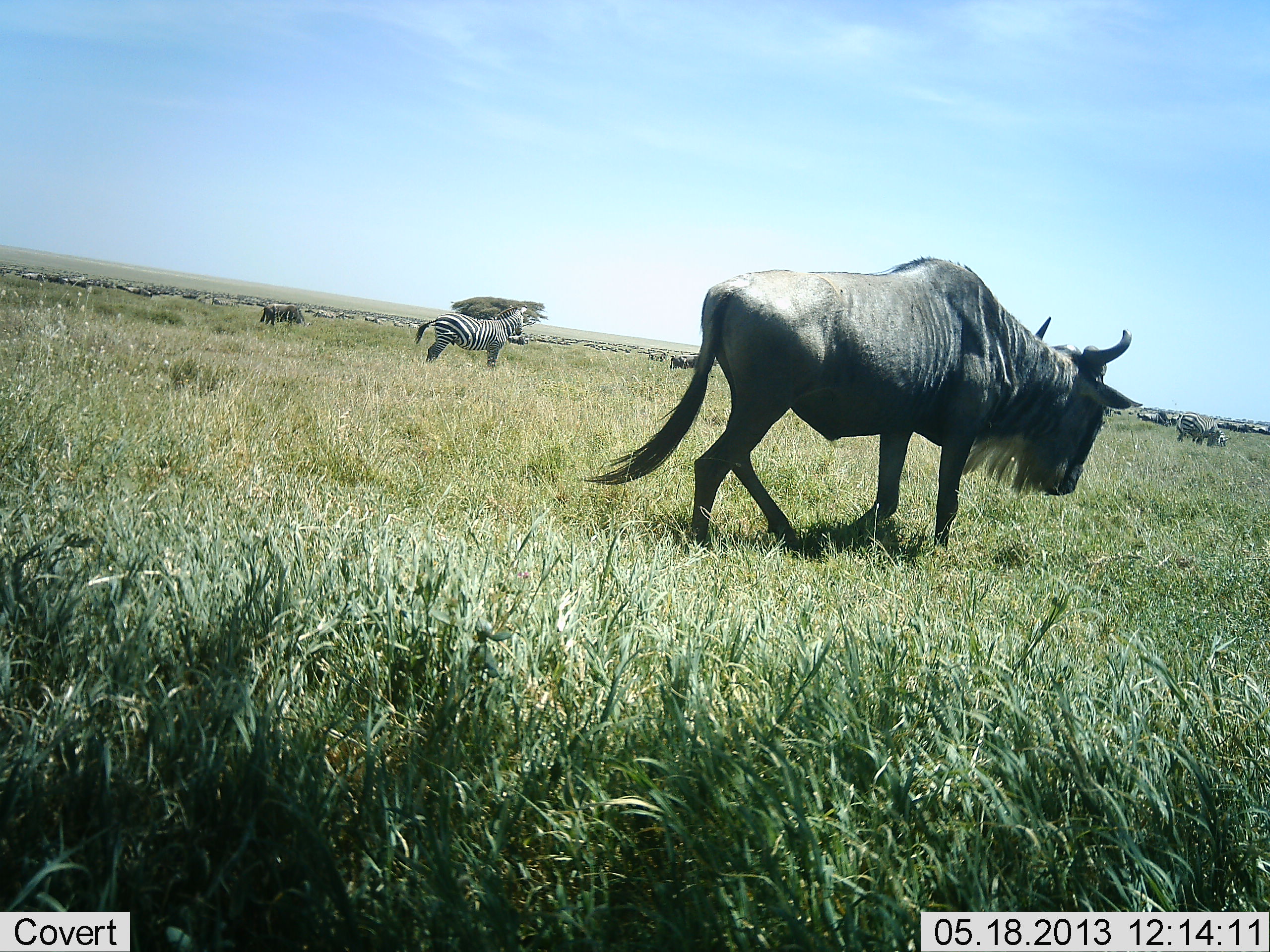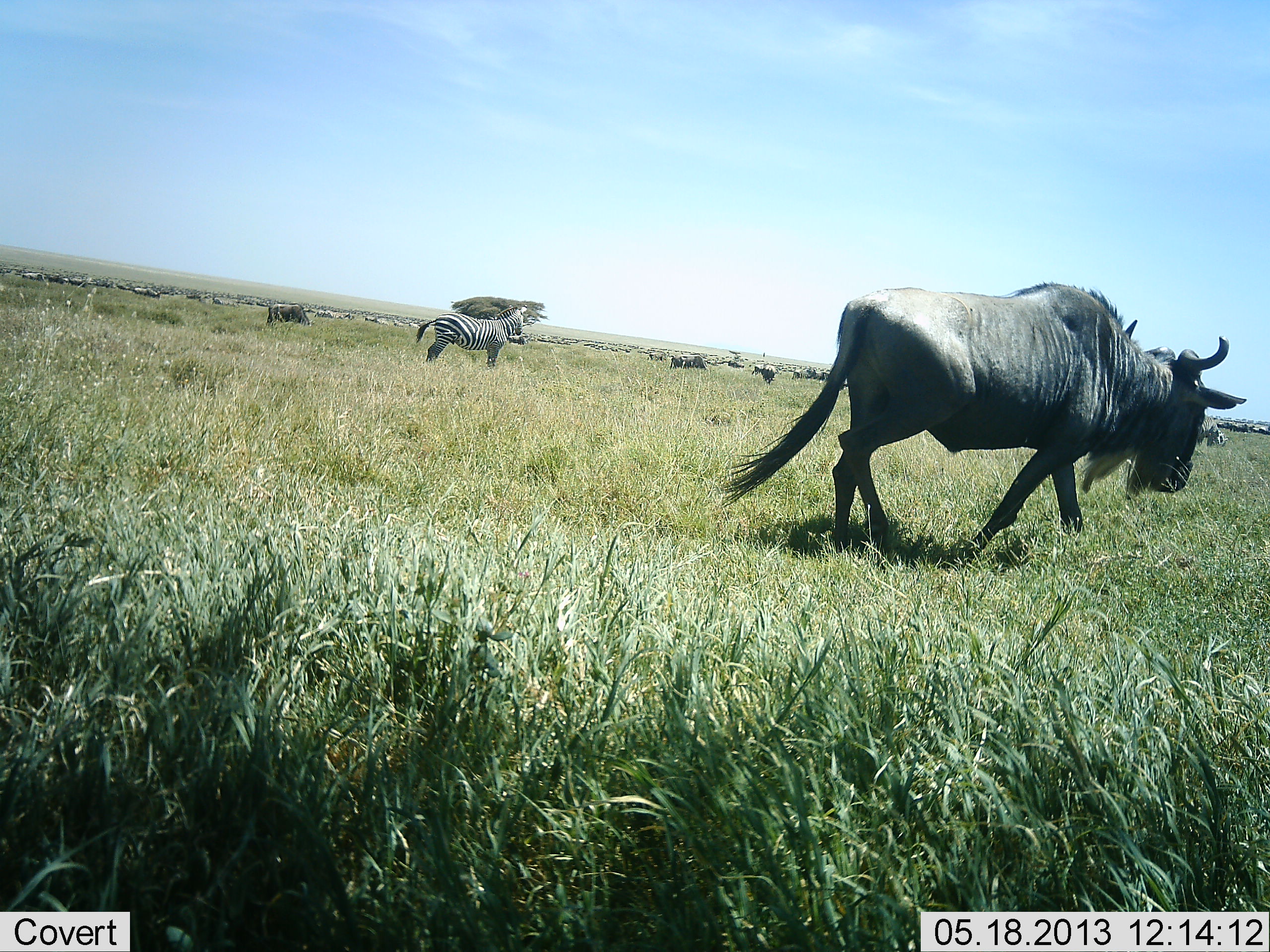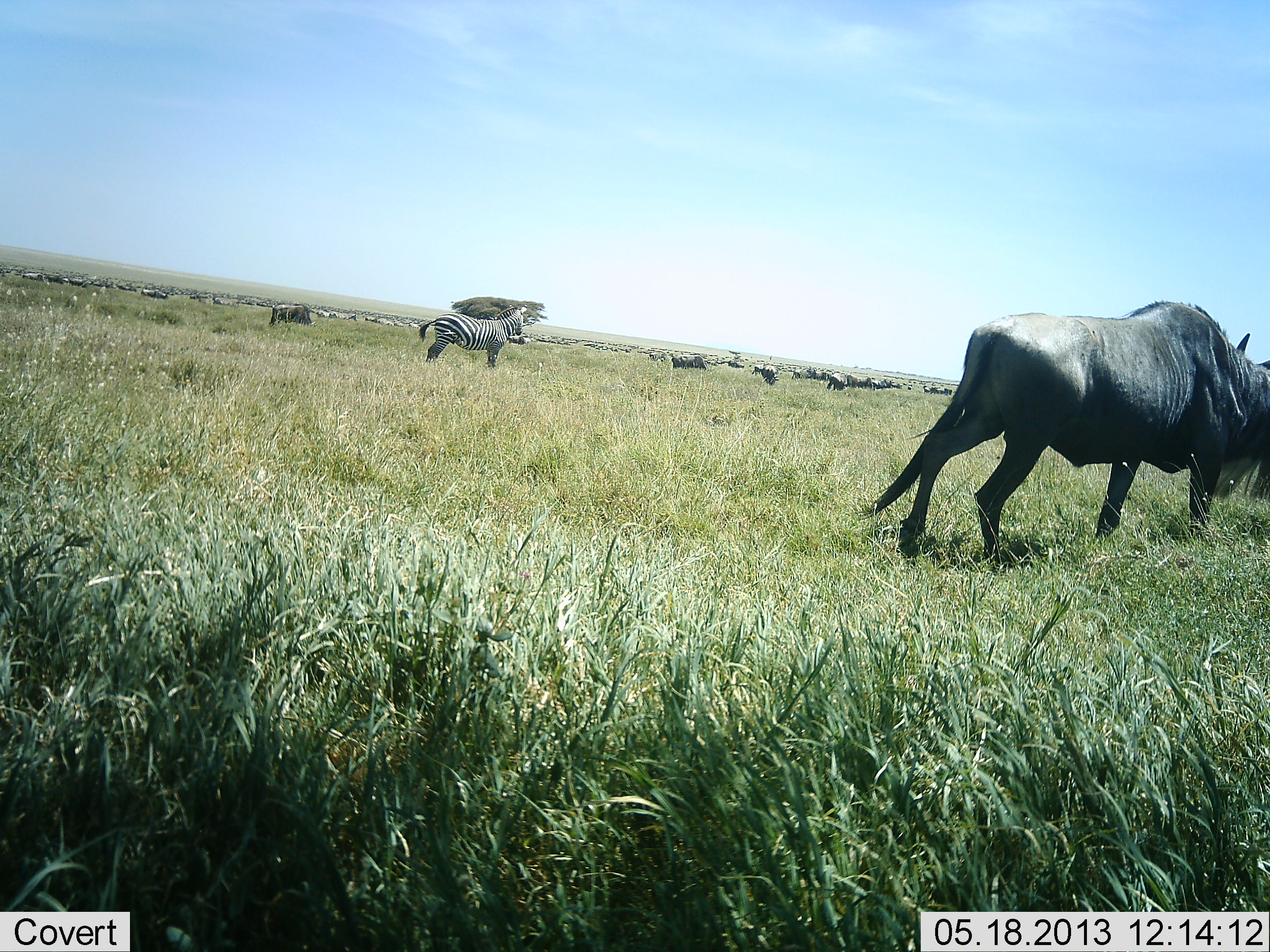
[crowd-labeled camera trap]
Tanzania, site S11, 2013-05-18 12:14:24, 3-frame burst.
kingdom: Animalia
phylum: Chordata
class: Mammalia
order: Artiodactyla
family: Bovidae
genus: Connochaetes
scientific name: Connochaetes taurinus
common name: blue wildebeest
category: wildebeest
Wildebeest (blue wildebeest) (Connochaetes taurinus), count 11-50. Behavior (volunteer vote fractions): standing 50%, resting 0%, moving 70%, interacting 0%. Young present (vote fraction): 0%. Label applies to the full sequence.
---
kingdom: Animalia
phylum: Chordata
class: Mammalia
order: Perissodactyla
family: Equidae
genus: Equus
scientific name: Equus quagga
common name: plains zebra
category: zebra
Zebra (plains zebra) (Equus quagga), count 3. Behavior (volunteer vote fractions): standing 90%, resting 0%, moving 20%, interacting 0%. Young present (vote fraction): 0%. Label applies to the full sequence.